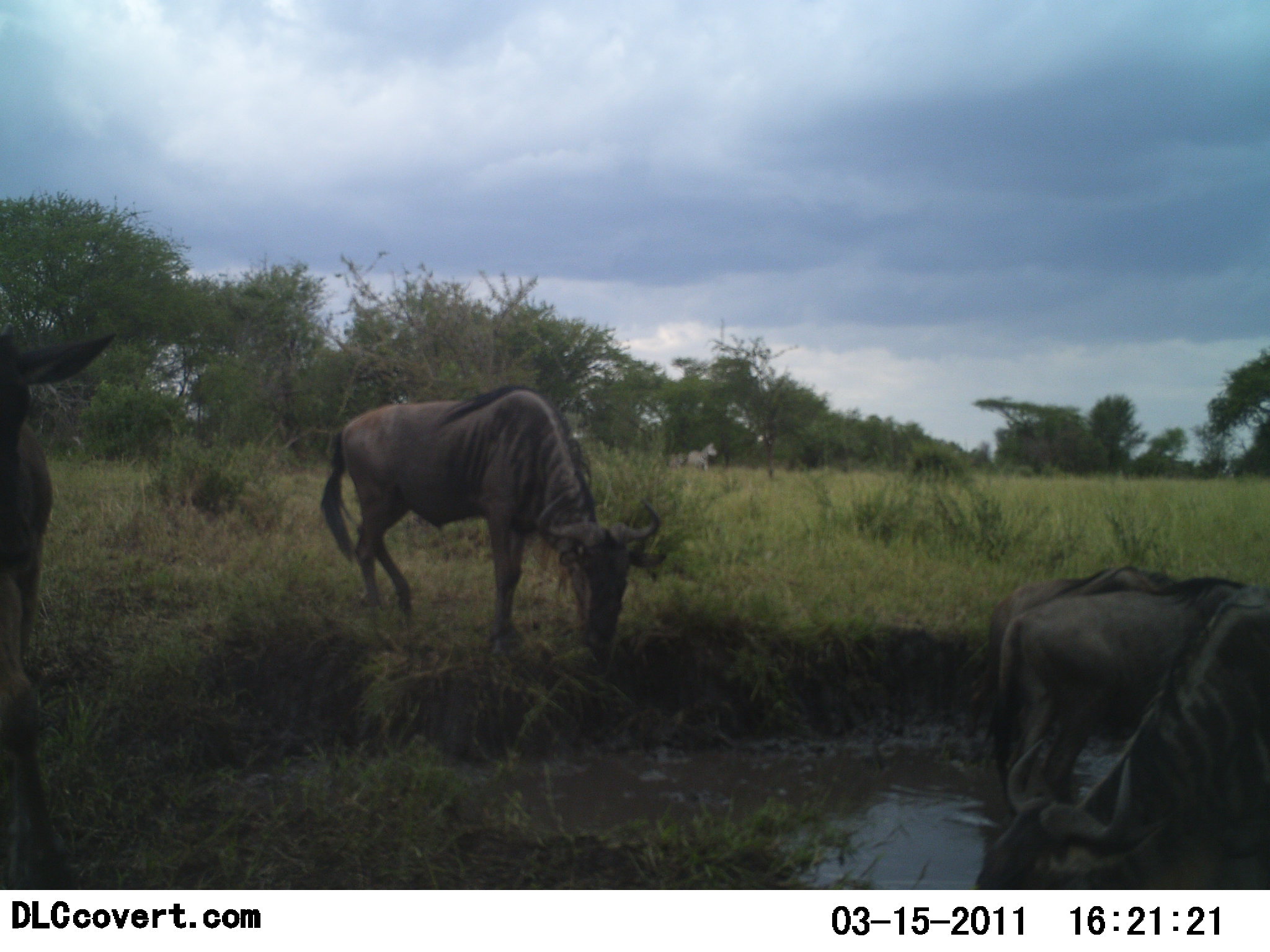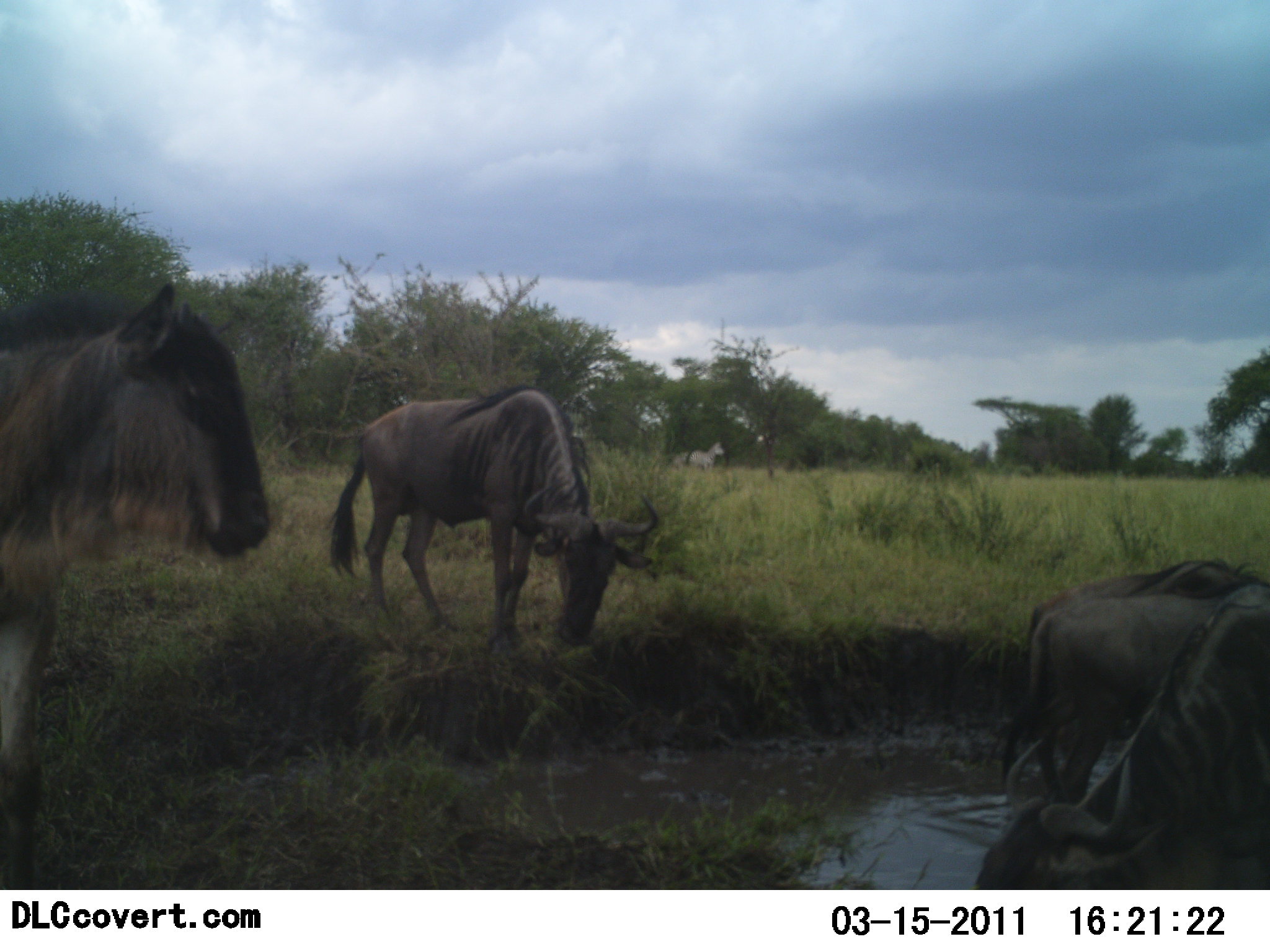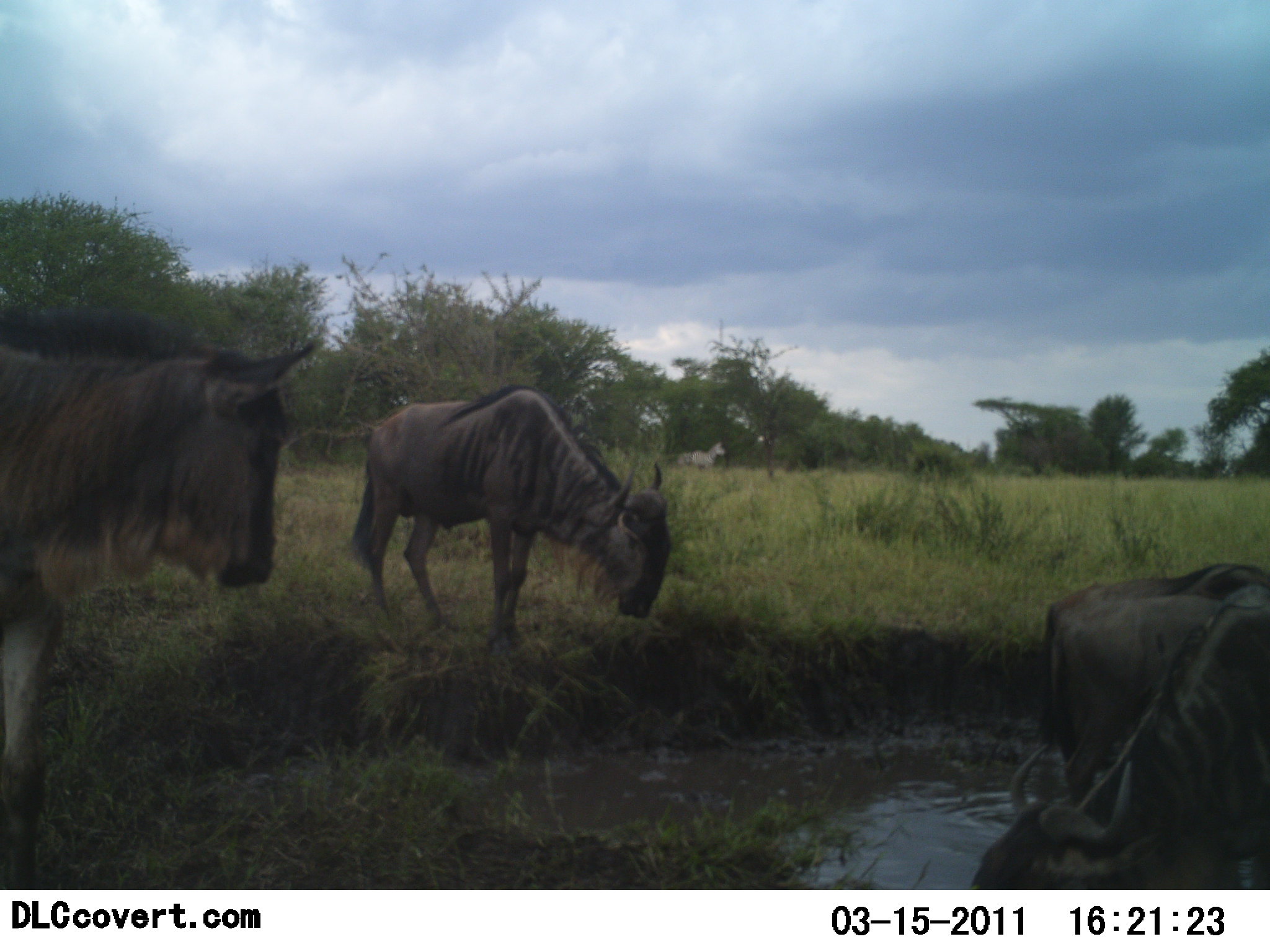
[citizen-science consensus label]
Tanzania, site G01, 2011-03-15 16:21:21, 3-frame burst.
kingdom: Animalia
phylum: Chordata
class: Mammalia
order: Artiodactyla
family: Bovidae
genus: Connochaetes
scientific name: Connochaetes taurinus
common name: blue wildebeest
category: wildebeest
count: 4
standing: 67%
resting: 7%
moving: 47%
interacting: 13%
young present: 7%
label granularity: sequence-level